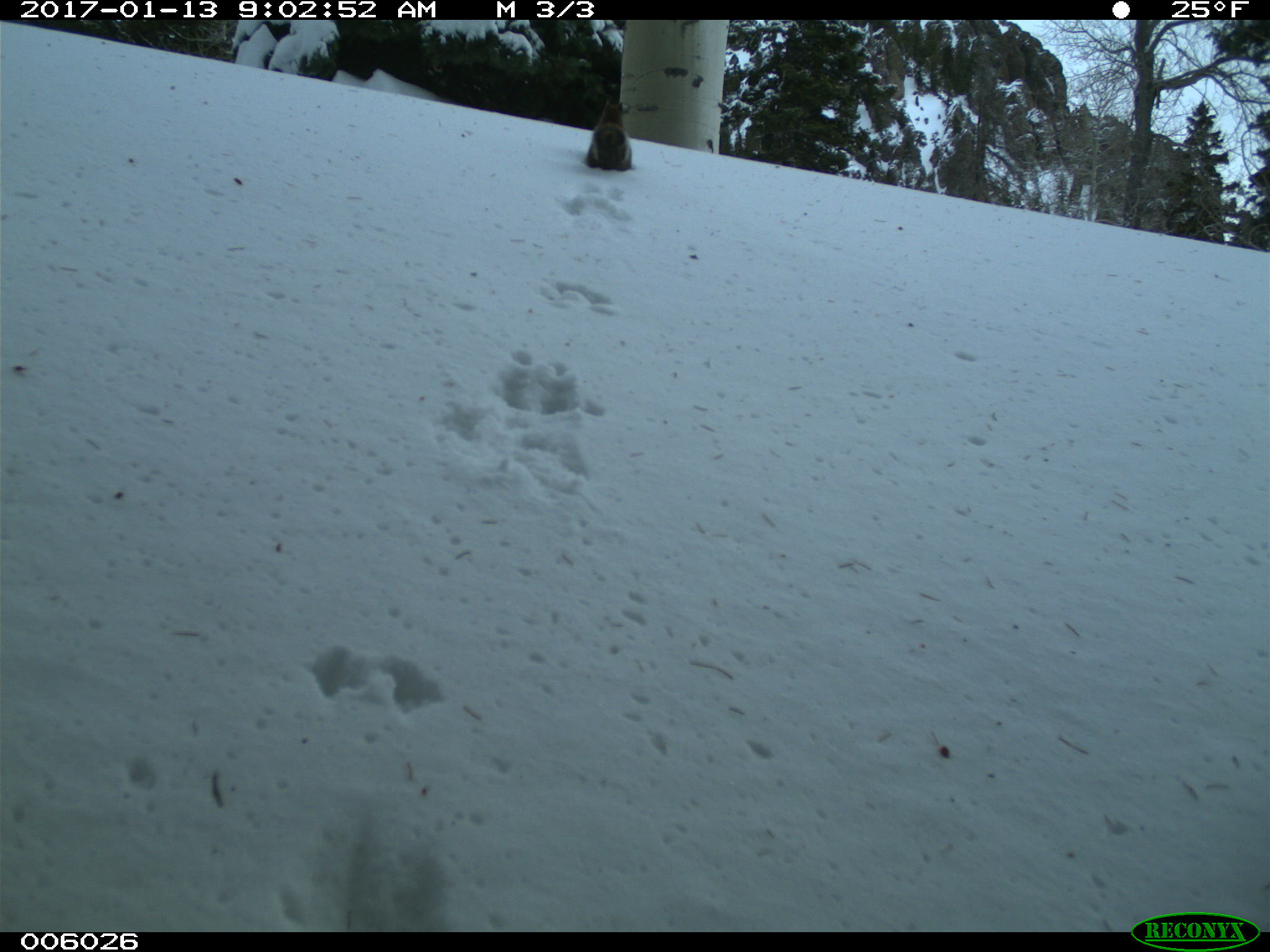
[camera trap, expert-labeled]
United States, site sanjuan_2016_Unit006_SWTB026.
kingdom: Animalia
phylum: Chordata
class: Mammalia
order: Rodentia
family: Sciuridae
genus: Tamiasciurus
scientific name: Tamiasciurus hudsonicus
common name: american red squirrel